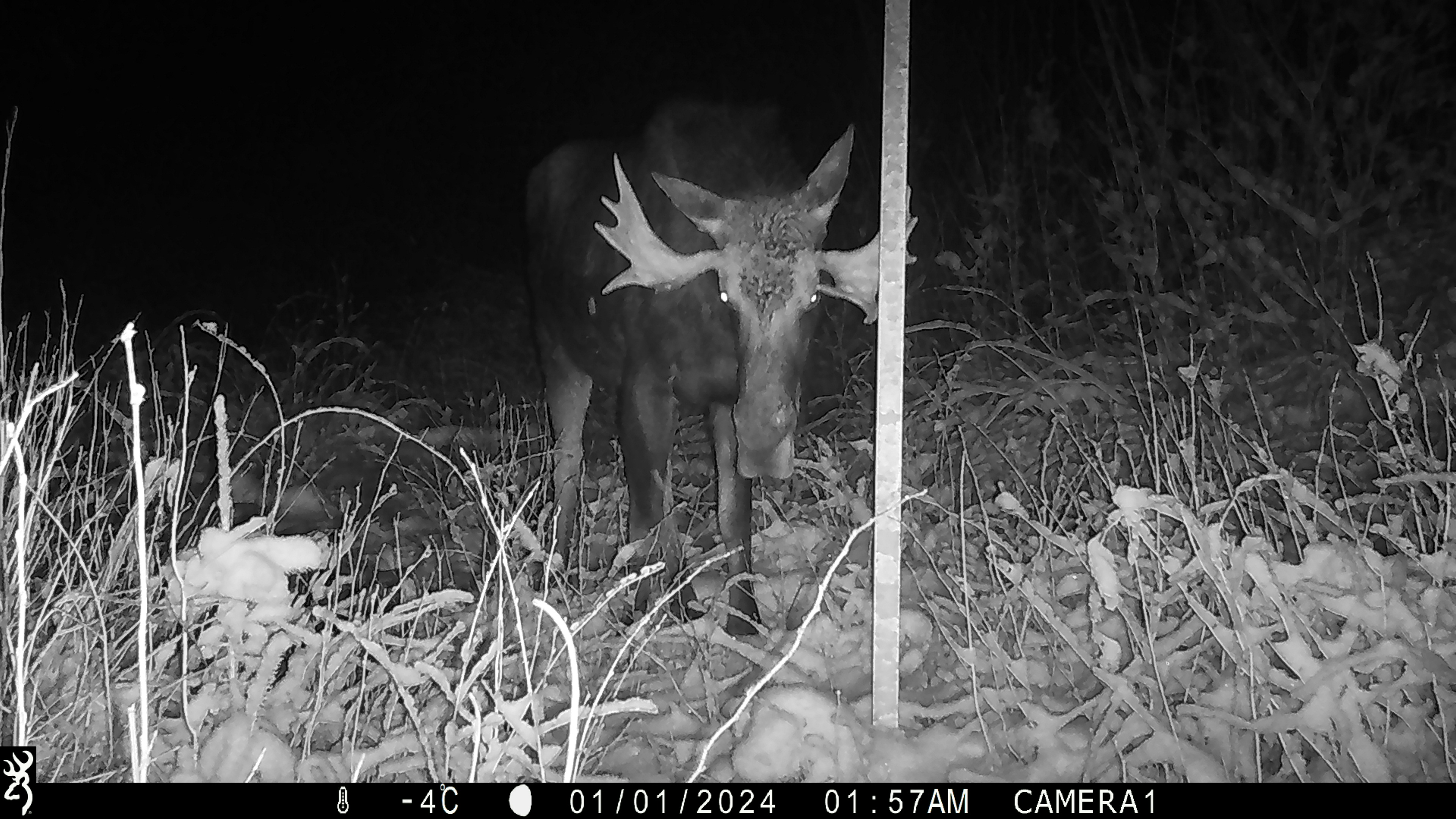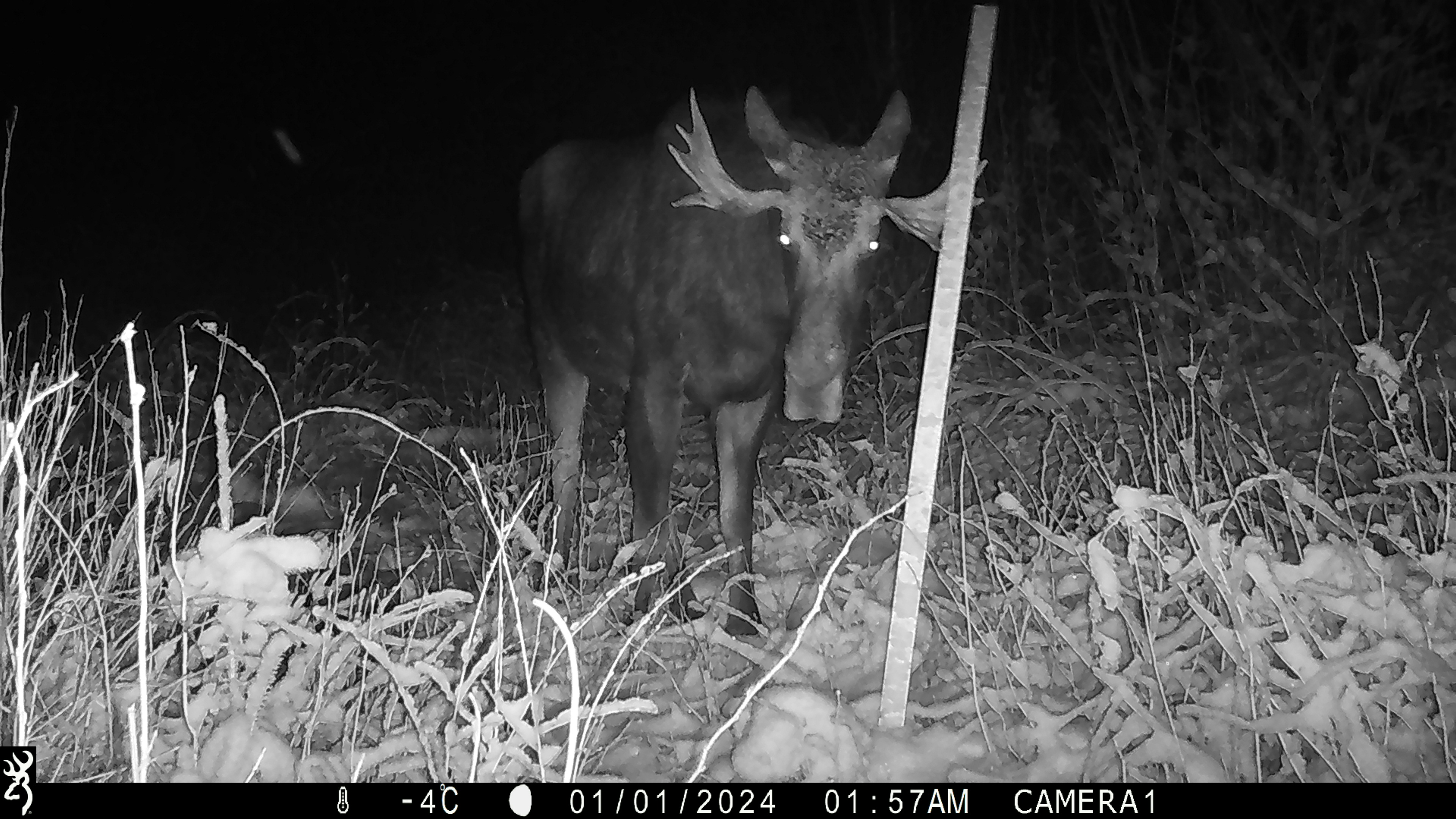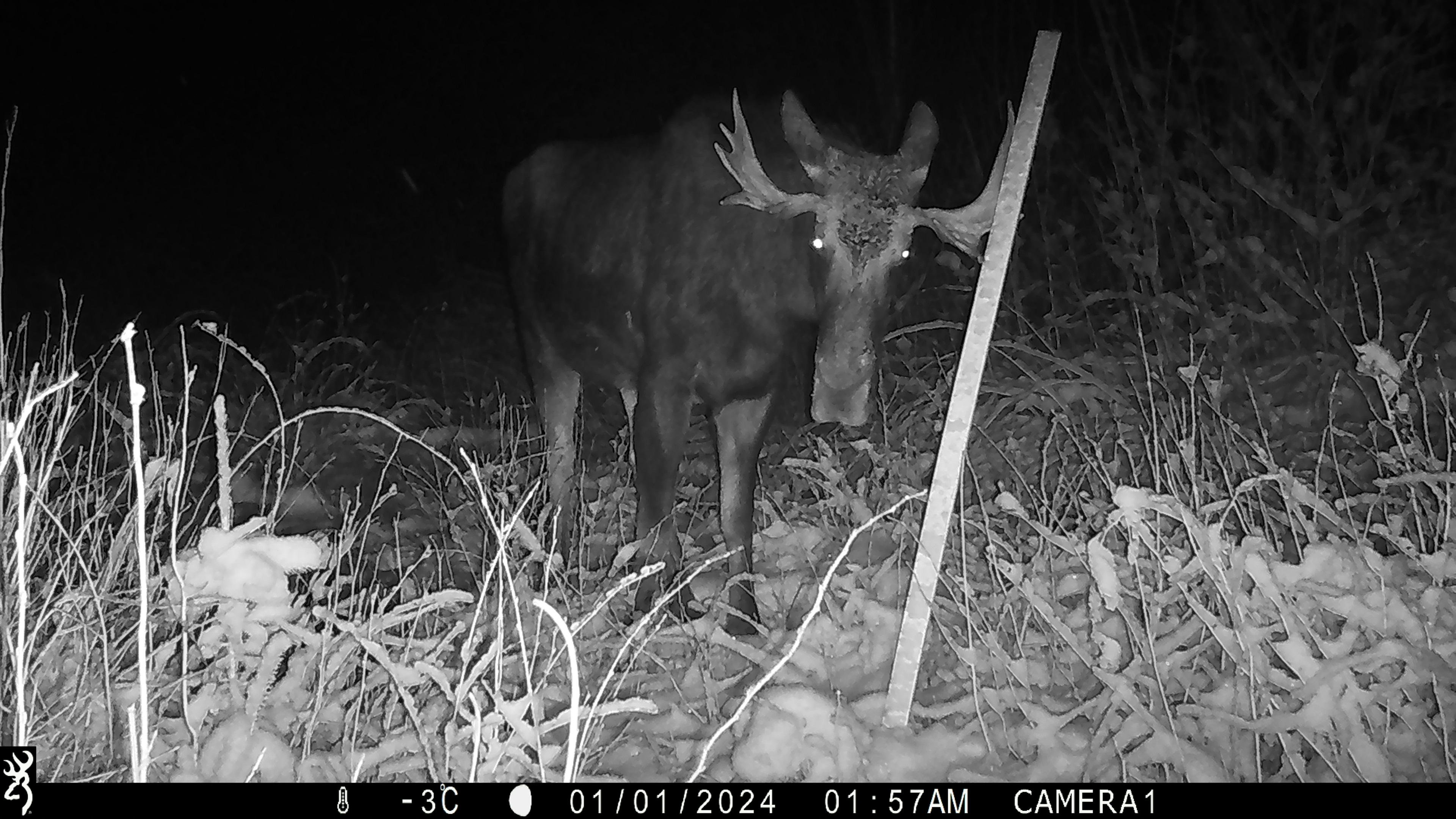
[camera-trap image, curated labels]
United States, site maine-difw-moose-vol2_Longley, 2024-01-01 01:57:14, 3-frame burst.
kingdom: Animalia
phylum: Chordata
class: Mammalia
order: Artiodactyla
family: Cervidae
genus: Alces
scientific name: Alces alces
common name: moose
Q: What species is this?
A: Moose (Alces alces).